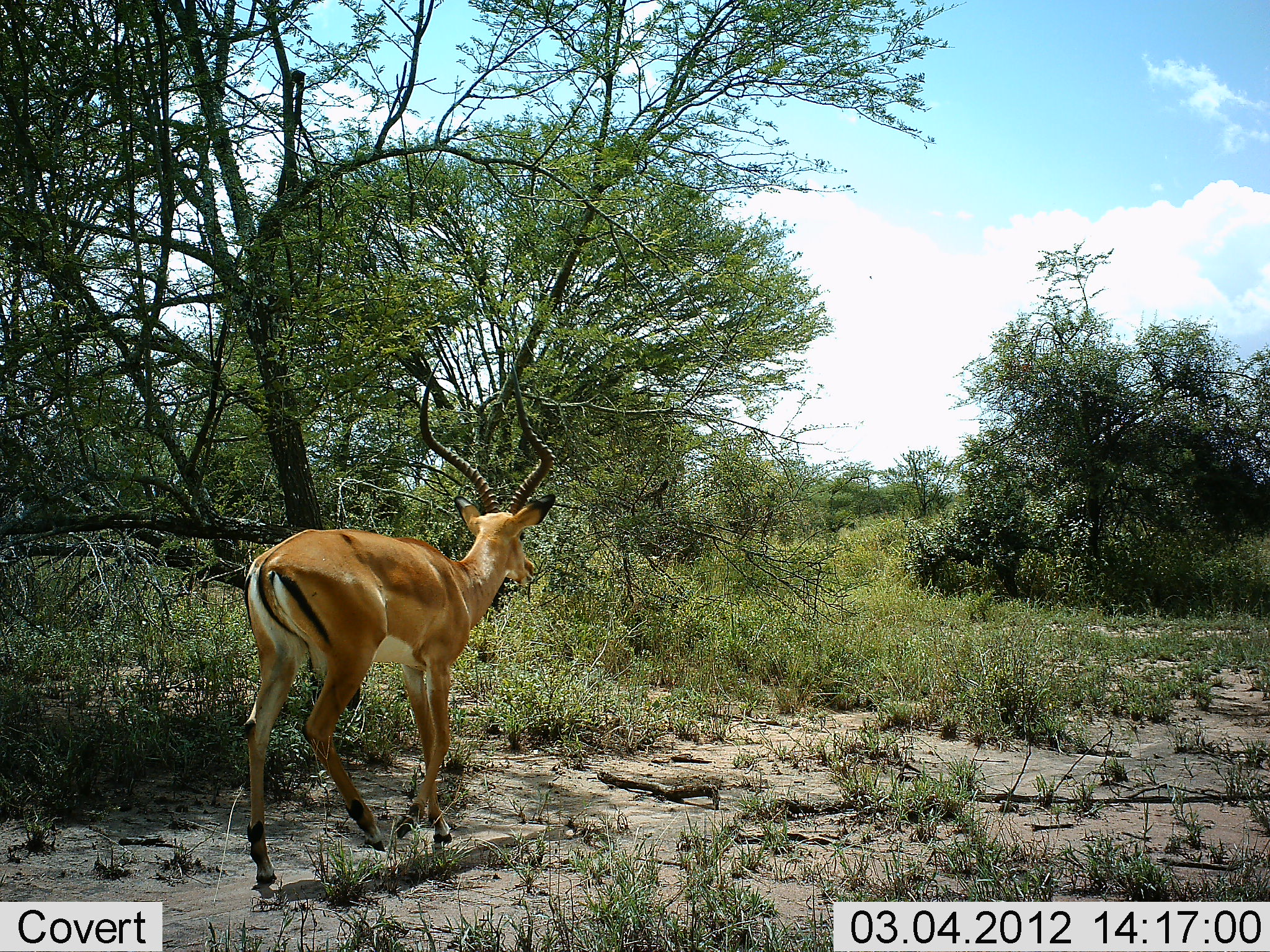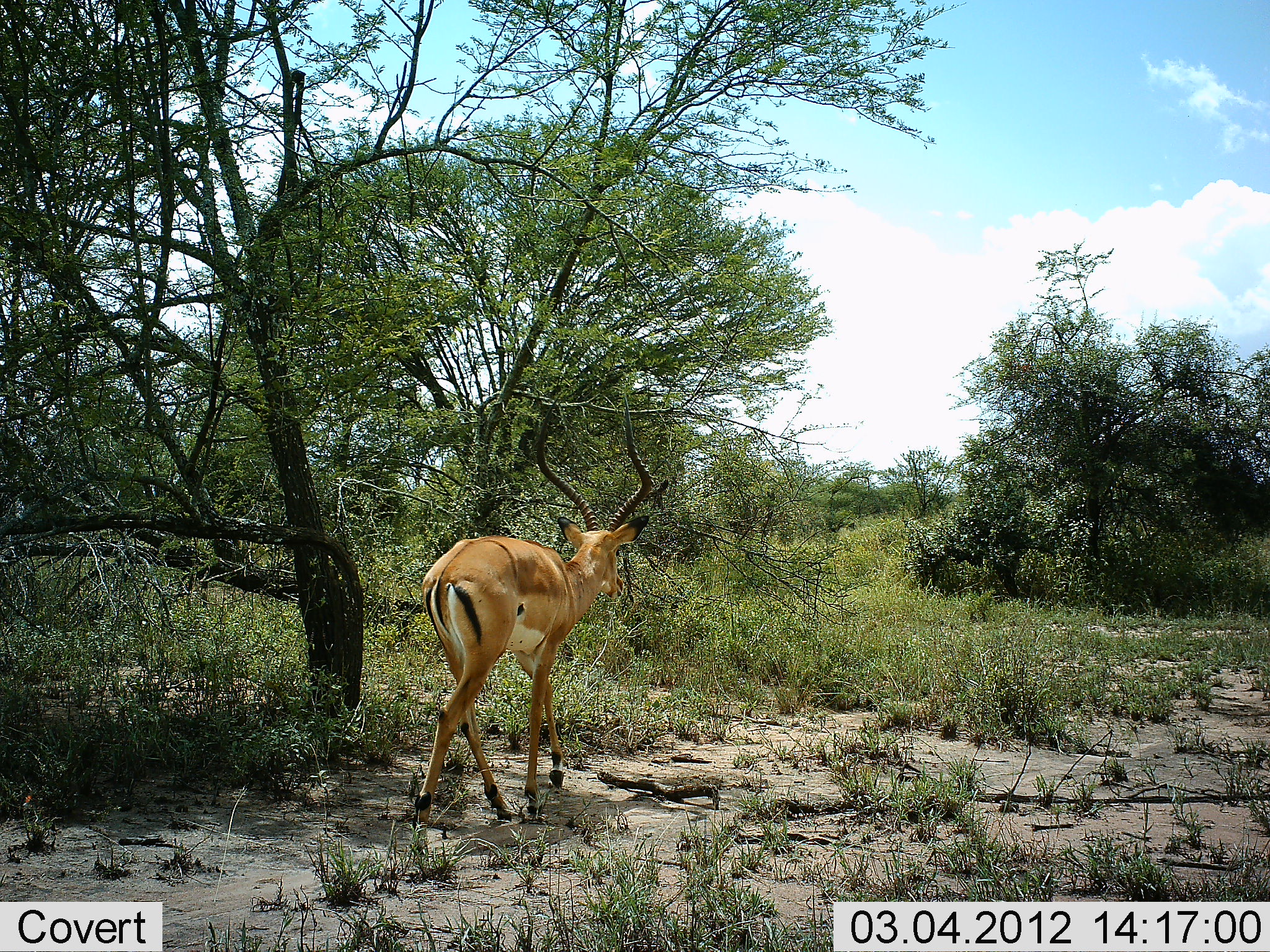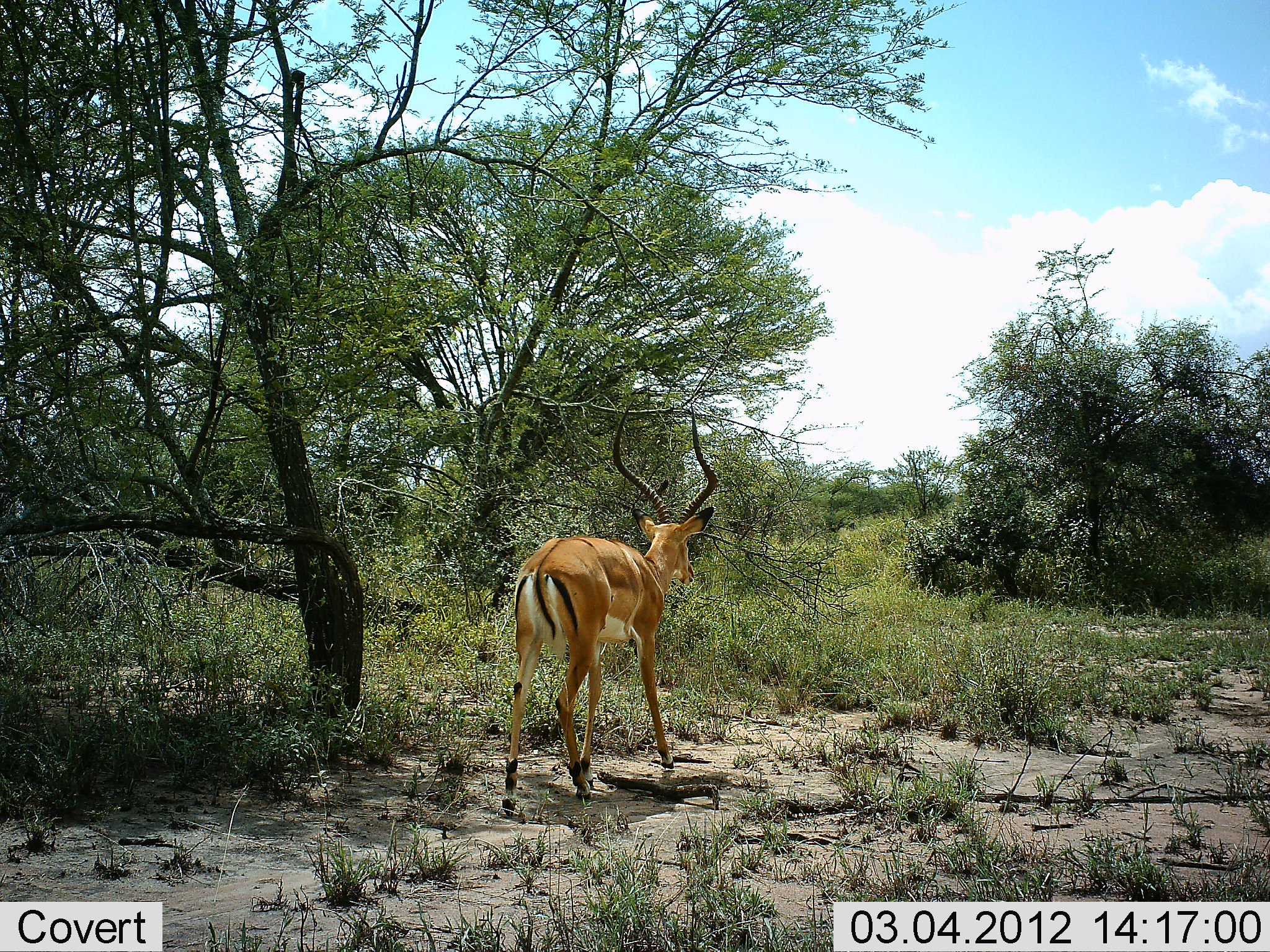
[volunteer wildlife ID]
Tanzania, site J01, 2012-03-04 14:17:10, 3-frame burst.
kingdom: Animalia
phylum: Chordata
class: Mammalia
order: Artiodactyla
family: Bovidae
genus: Aepyceros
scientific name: Aepyceros melampus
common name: impala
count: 1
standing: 7%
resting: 0%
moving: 93%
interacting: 0%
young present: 0%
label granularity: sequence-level